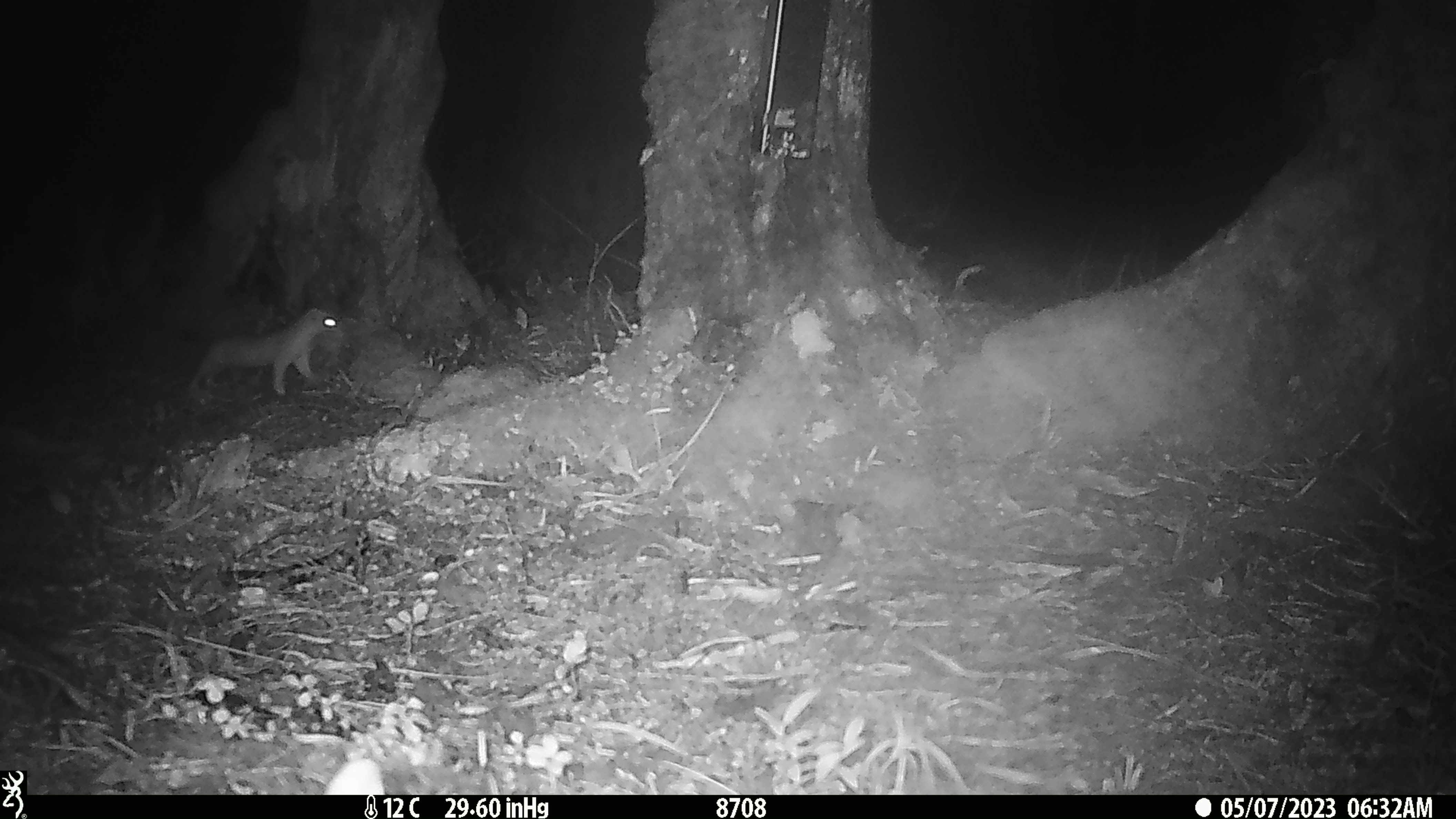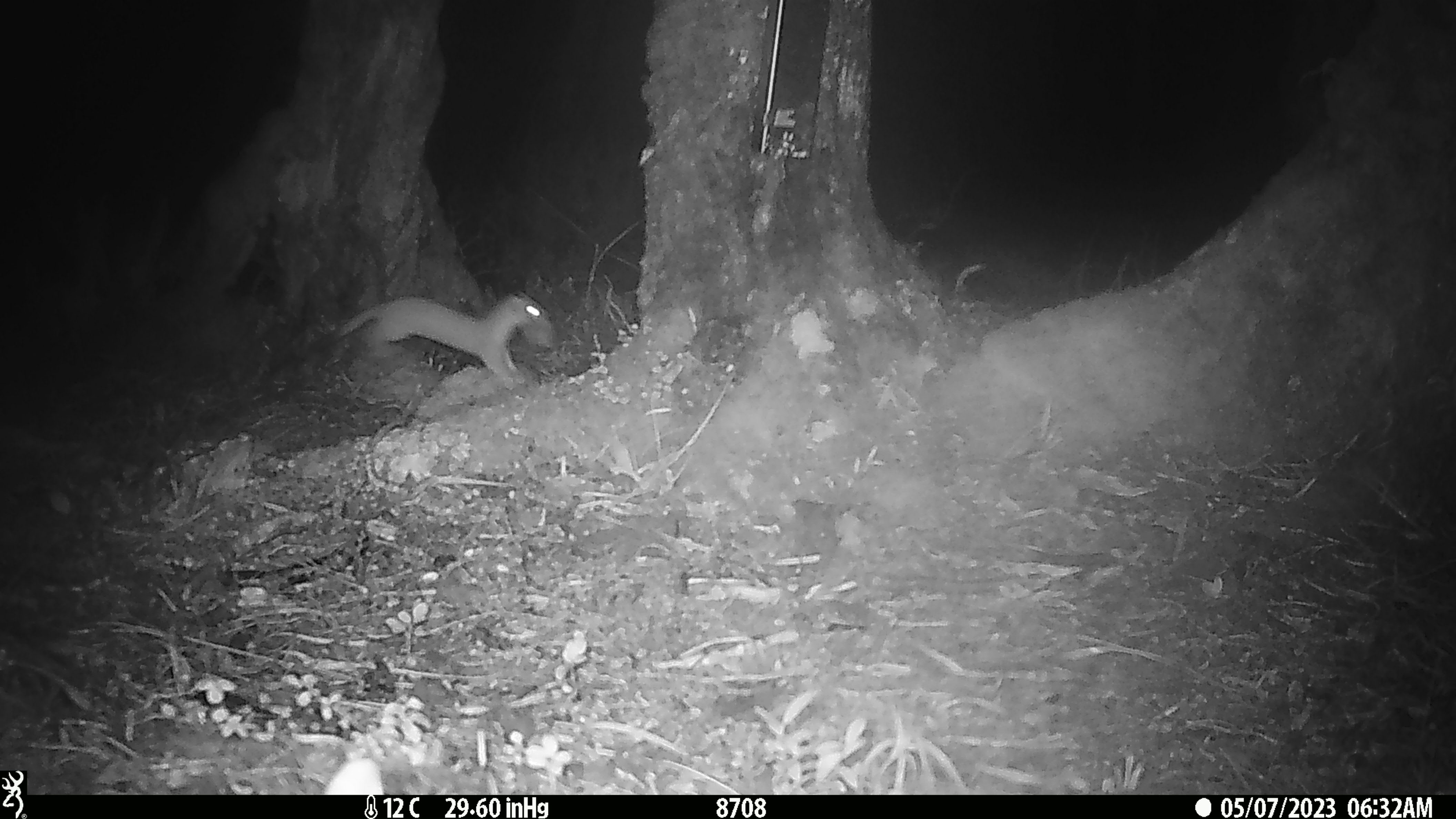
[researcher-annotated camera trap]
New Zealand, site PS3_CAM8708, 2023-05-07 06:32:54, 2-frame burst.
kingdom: Animalia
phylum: Chordata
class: Mammalia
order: Carnivora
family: Mustelidae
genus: Mustela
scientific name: Mustela erminea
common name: stoat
Stoat (Mustela erminea).